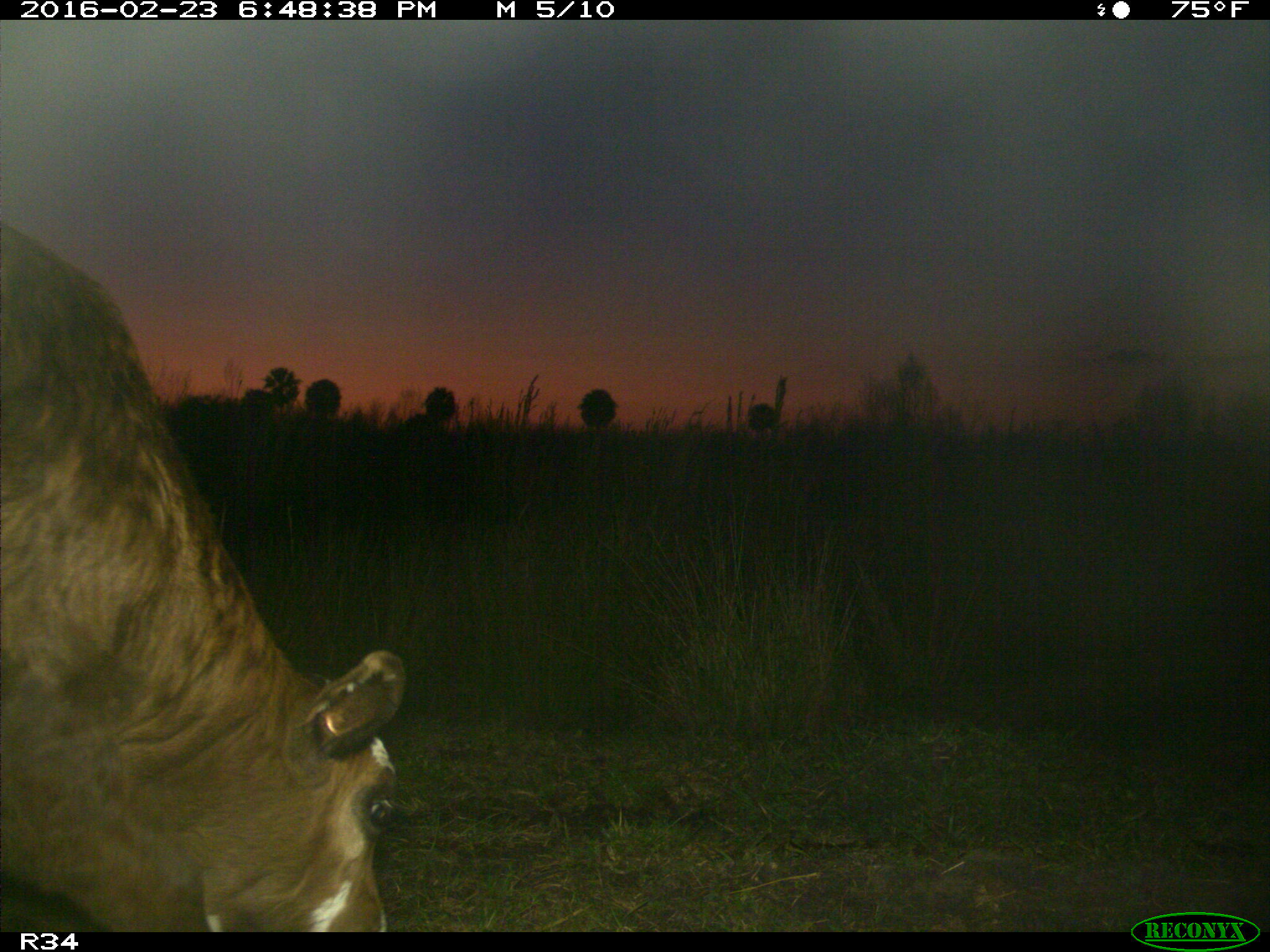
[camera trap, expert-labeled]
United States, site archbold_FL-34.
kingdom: Animalia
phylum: Chordata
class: Mammalia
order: Artiodactyla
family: Bovidae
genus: Bos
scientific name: Bos taurus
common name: domestic cow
Bos taurus (domestic cow).